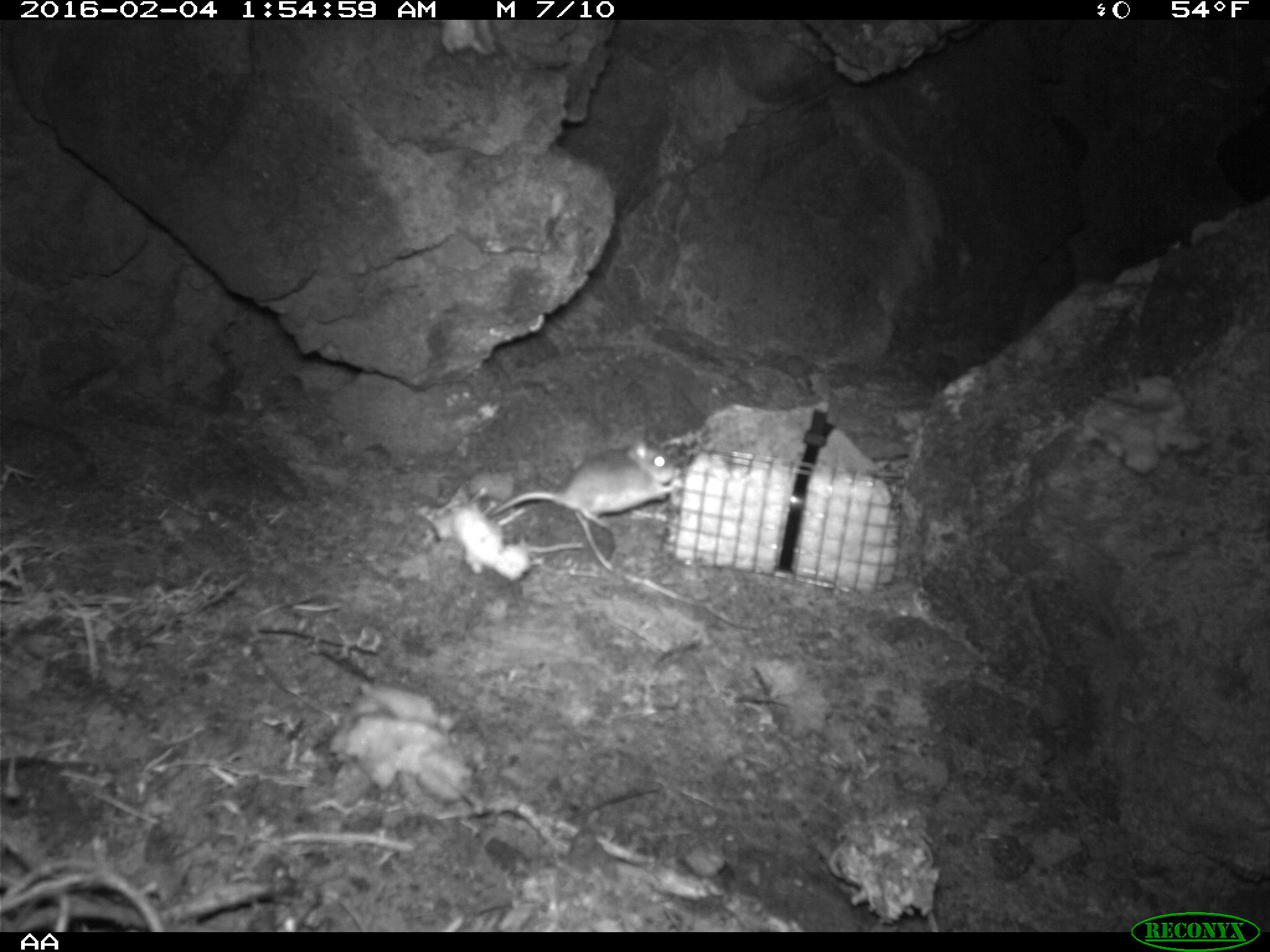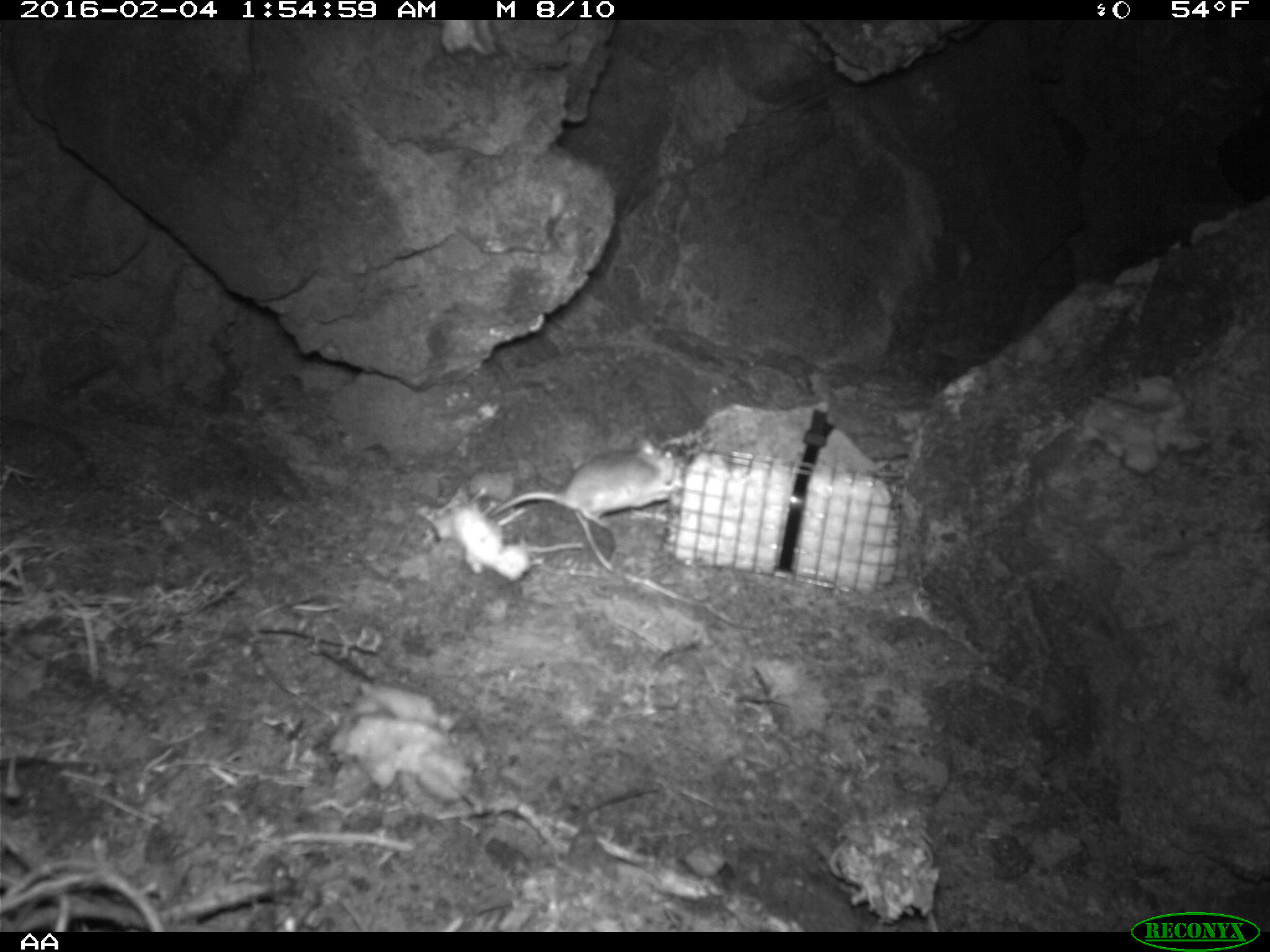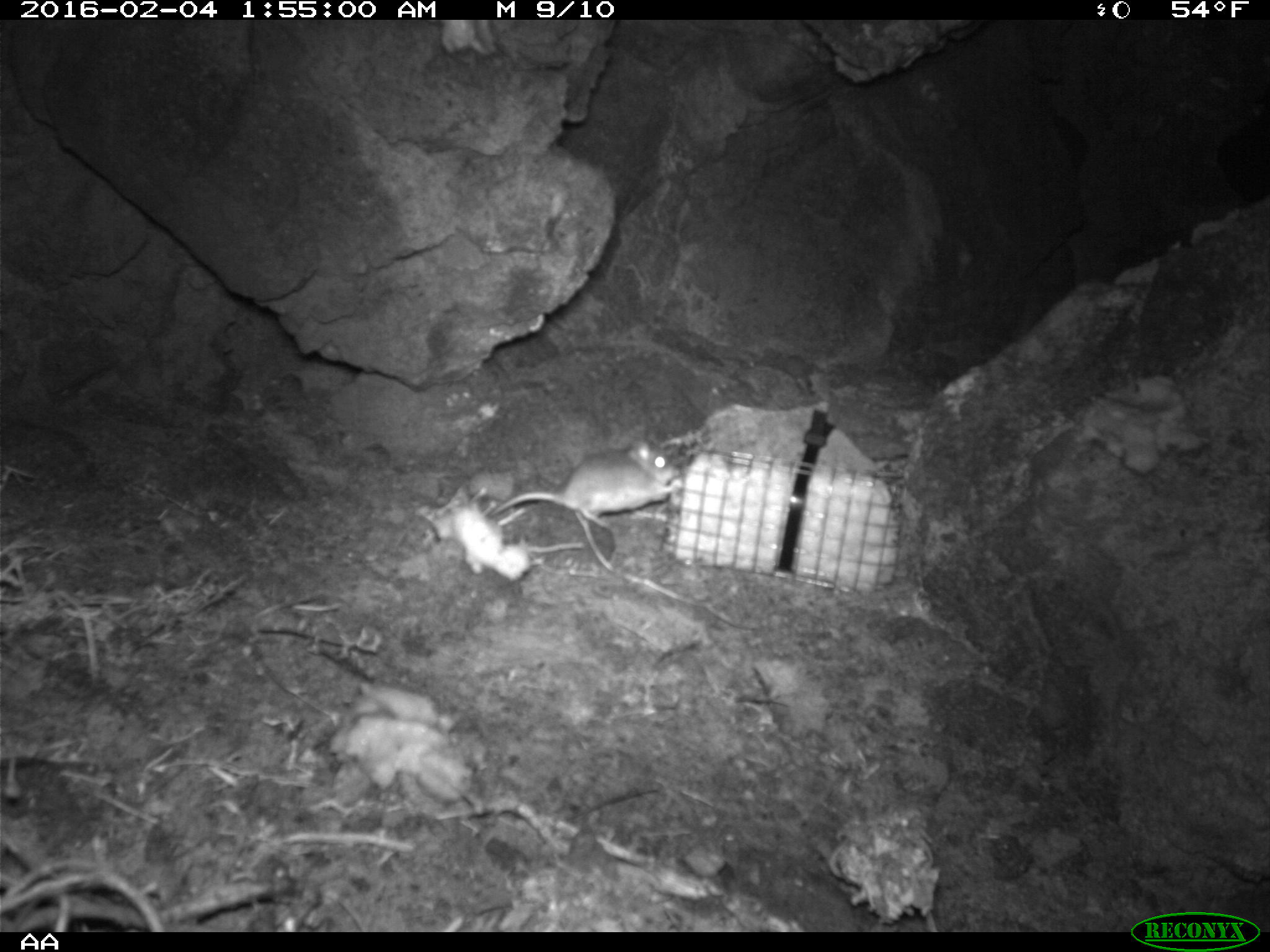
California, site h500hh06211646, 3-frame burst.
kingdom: Animalia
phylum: Chordata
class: Mammalia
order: Rodentia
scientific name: Rodentia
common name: rodent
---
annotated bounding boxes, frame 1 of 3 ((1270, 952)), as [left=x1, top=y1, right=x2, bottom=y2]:
rodent: [left=486, top=440, right=678, bottom=529]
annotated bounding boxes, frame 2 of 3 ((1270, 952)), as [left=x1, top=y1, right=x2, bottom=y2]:
rodent: [left=488, top=437, right=676, bottom=528]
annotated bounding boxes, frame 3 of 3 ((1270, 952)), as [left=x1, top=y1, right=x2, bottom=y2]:
rodent: [left=489, top=437, right=685, bottom=526]